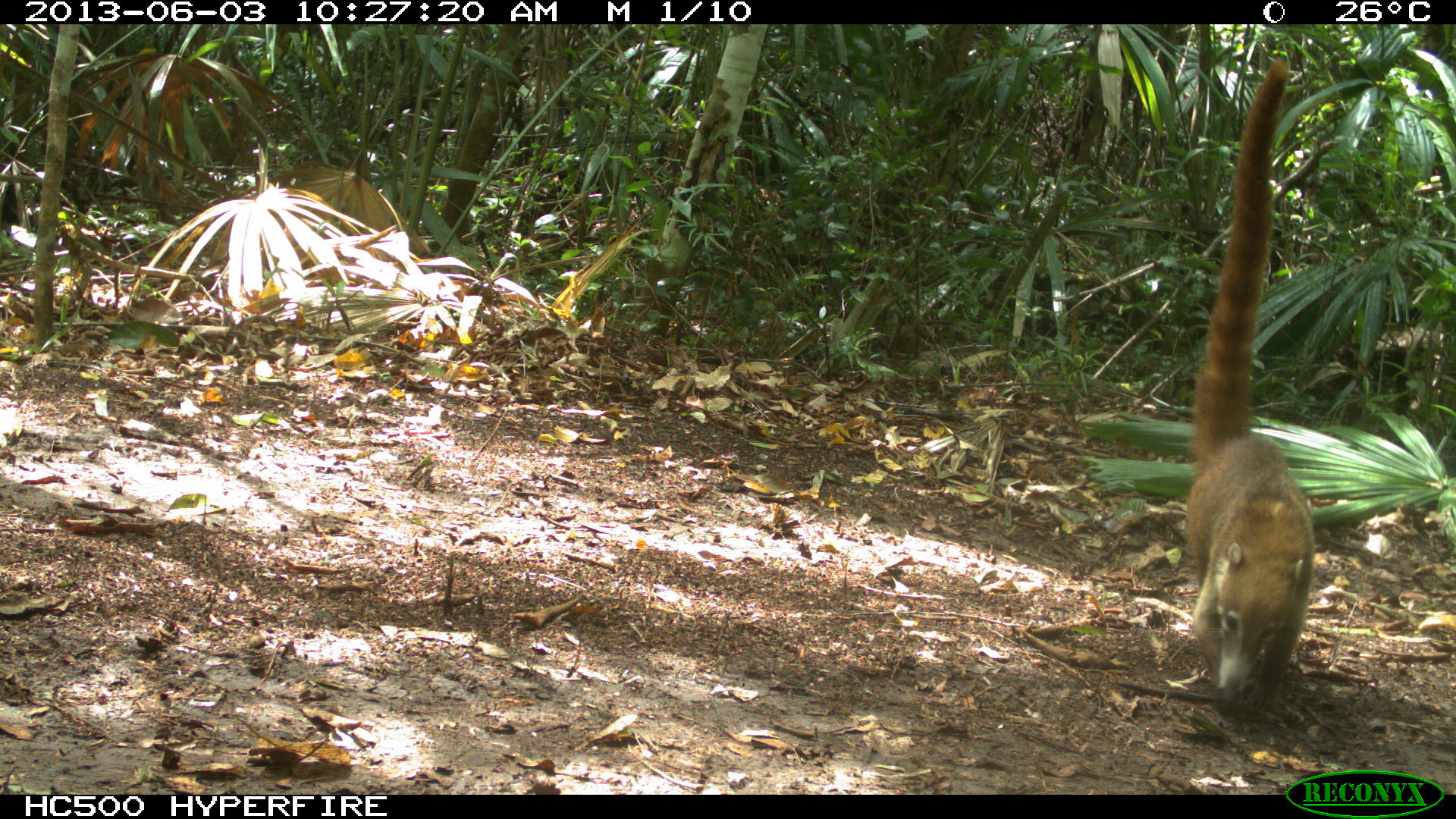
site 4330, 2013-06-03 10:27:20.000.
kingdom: Animalia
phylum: Chordata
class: Mammalia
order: Carnivora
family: Procyonidae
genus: Nasua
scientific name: Nasua narica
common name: white-nosed coati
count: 1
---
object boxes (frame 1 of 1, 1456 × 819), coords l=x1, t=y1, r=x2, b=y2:
nasua narica: l=1181, t=54, r=1315, b=711